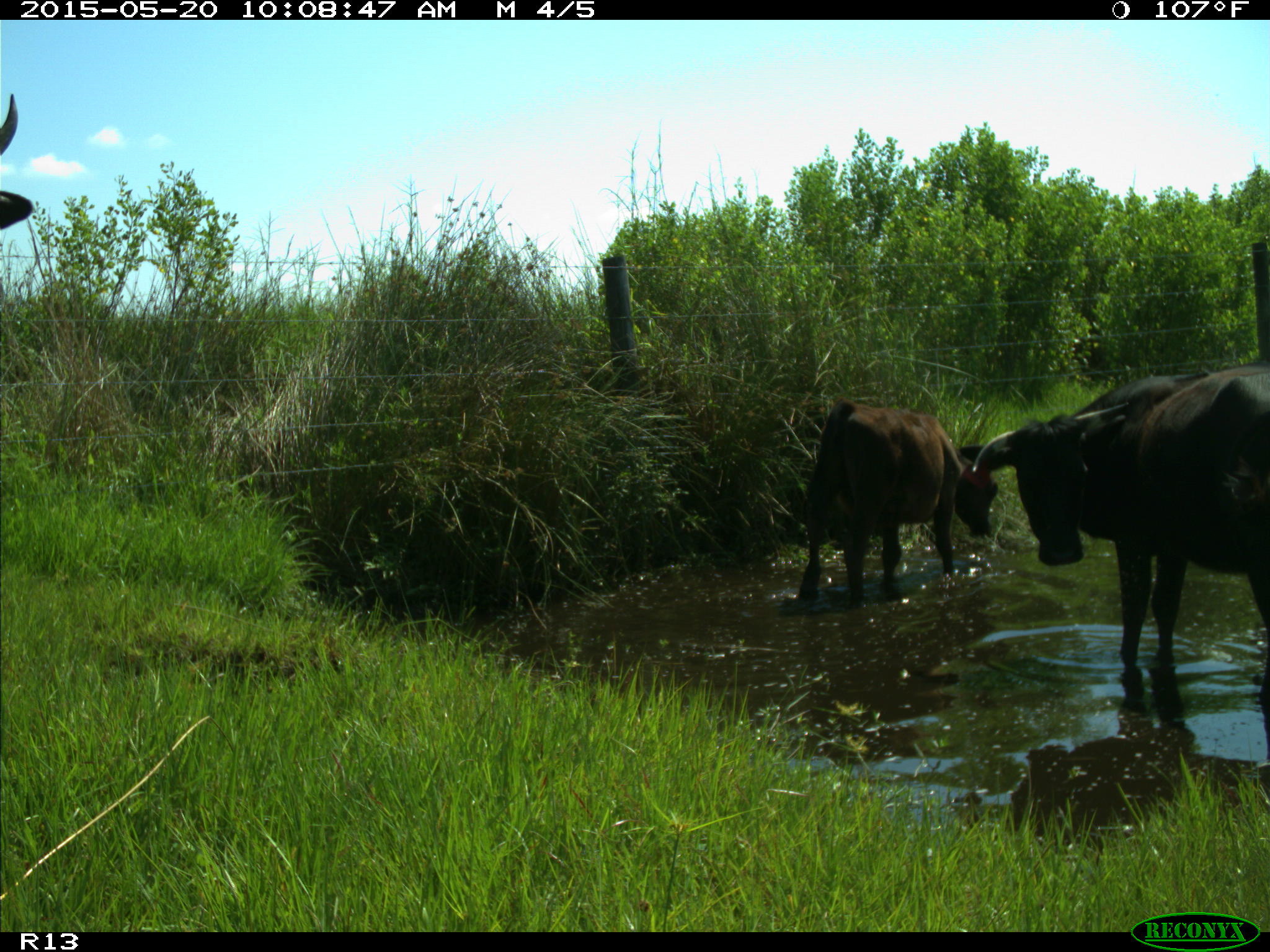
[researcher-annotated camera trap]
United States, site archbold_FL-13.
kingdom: Animalia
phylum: Chordata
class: Mammalia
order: Artiodactyla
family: Bovidae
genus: Bos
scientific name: Bos taurus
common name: domestic cow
Bos taurus (domestic cow).